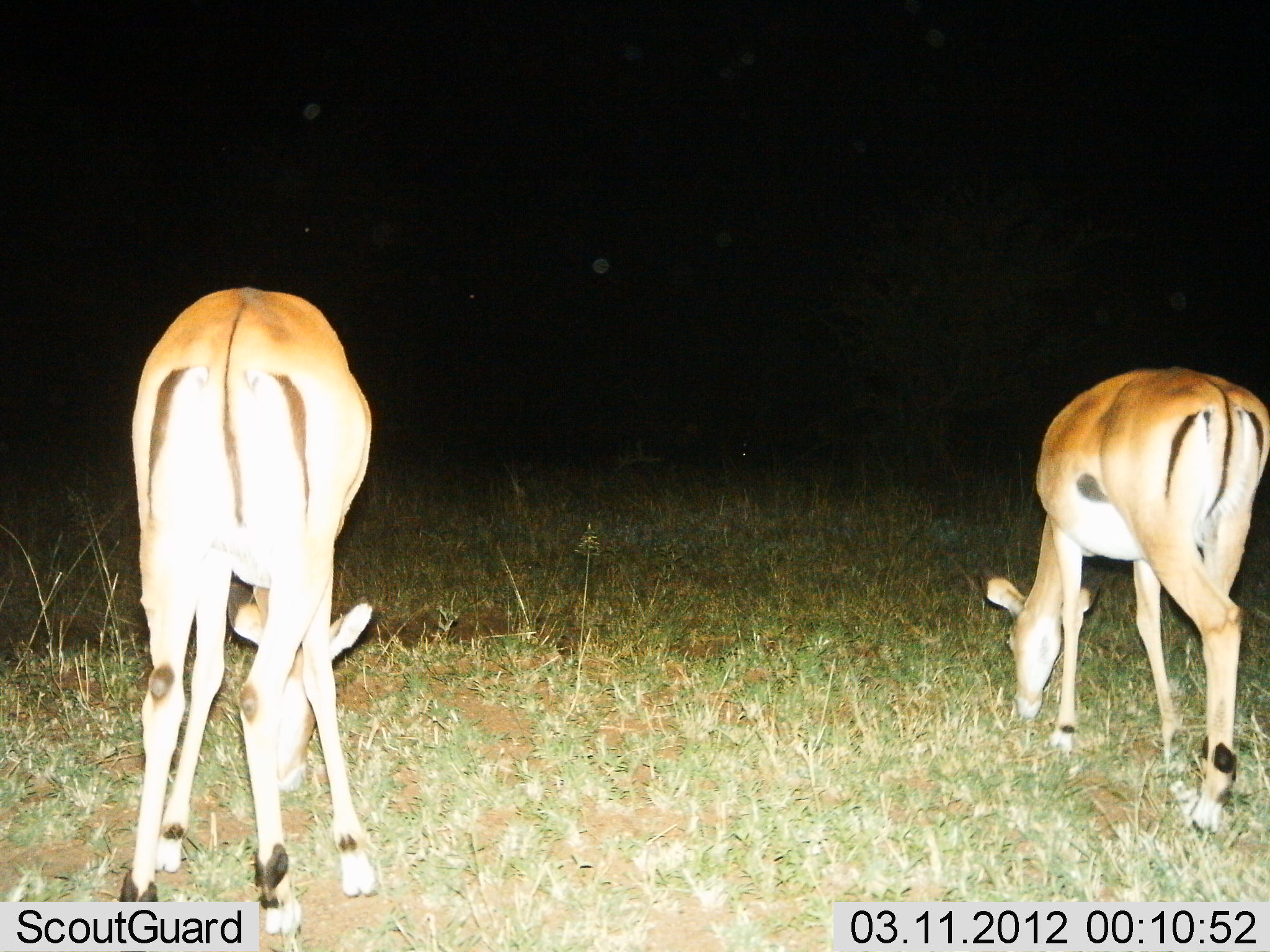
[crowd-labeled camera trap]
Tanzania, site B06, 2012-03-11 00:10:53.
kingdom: Animalia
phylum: Chordata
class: Mammalia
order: Artiodactyla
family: Bovidae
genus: Aepyceros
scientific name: Aepyceros melampus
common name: impala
Impala (Aepyceros melampus), count 2. Behavior (volunteer vote fractions): standing 17%, resting 0%, moving 0%, interacting 0%. Young present (vote fraction): 0%. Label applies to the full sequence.